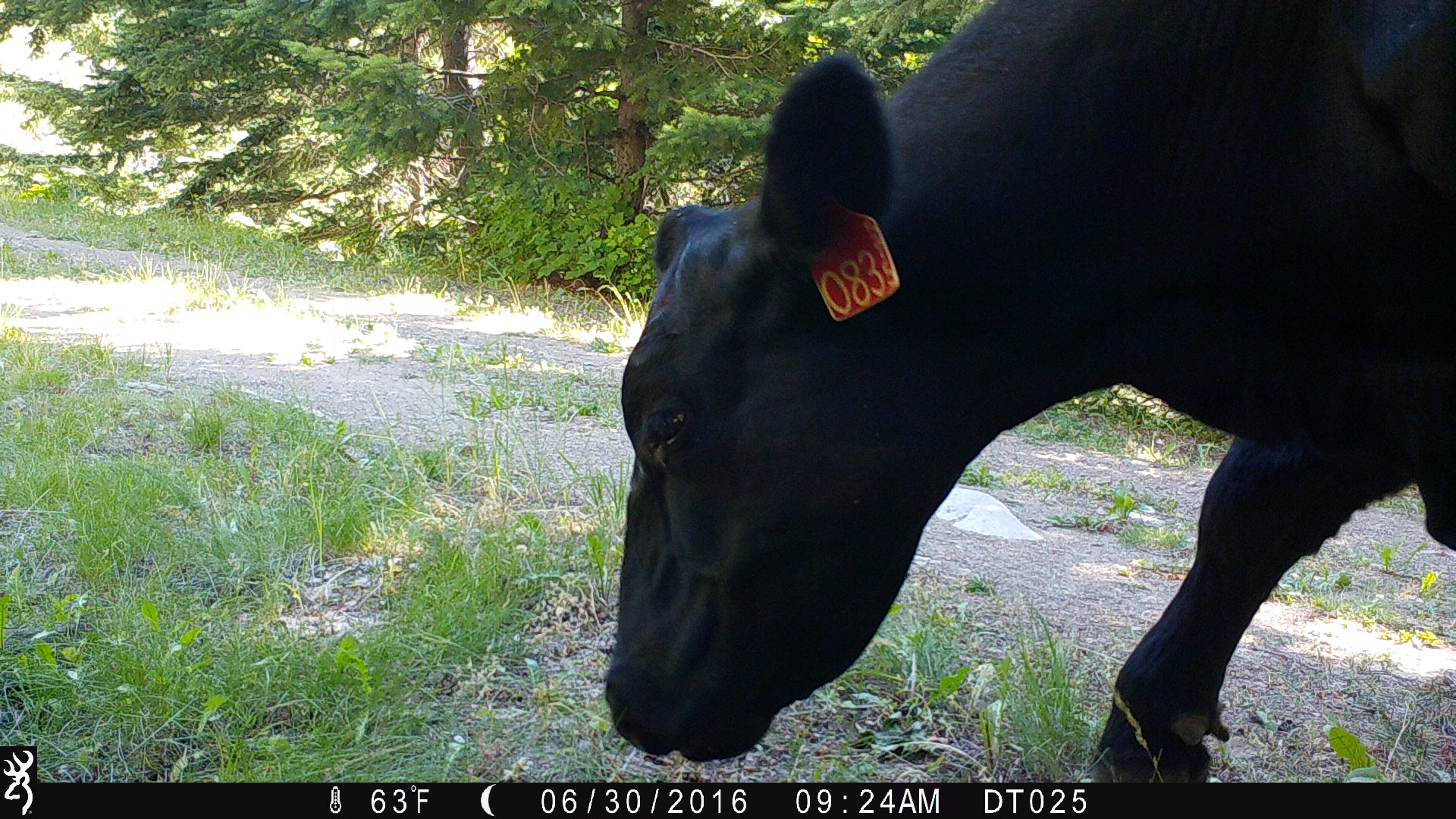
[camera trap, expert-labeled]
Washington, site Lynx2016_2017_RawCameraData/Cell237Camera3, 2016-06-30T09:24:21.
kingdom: Animalia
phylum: Chordata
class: Mammalia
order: Artiodactyla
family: Bovidae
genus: Bos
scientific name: Bos taurus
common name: domestic cattle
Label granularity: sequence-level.